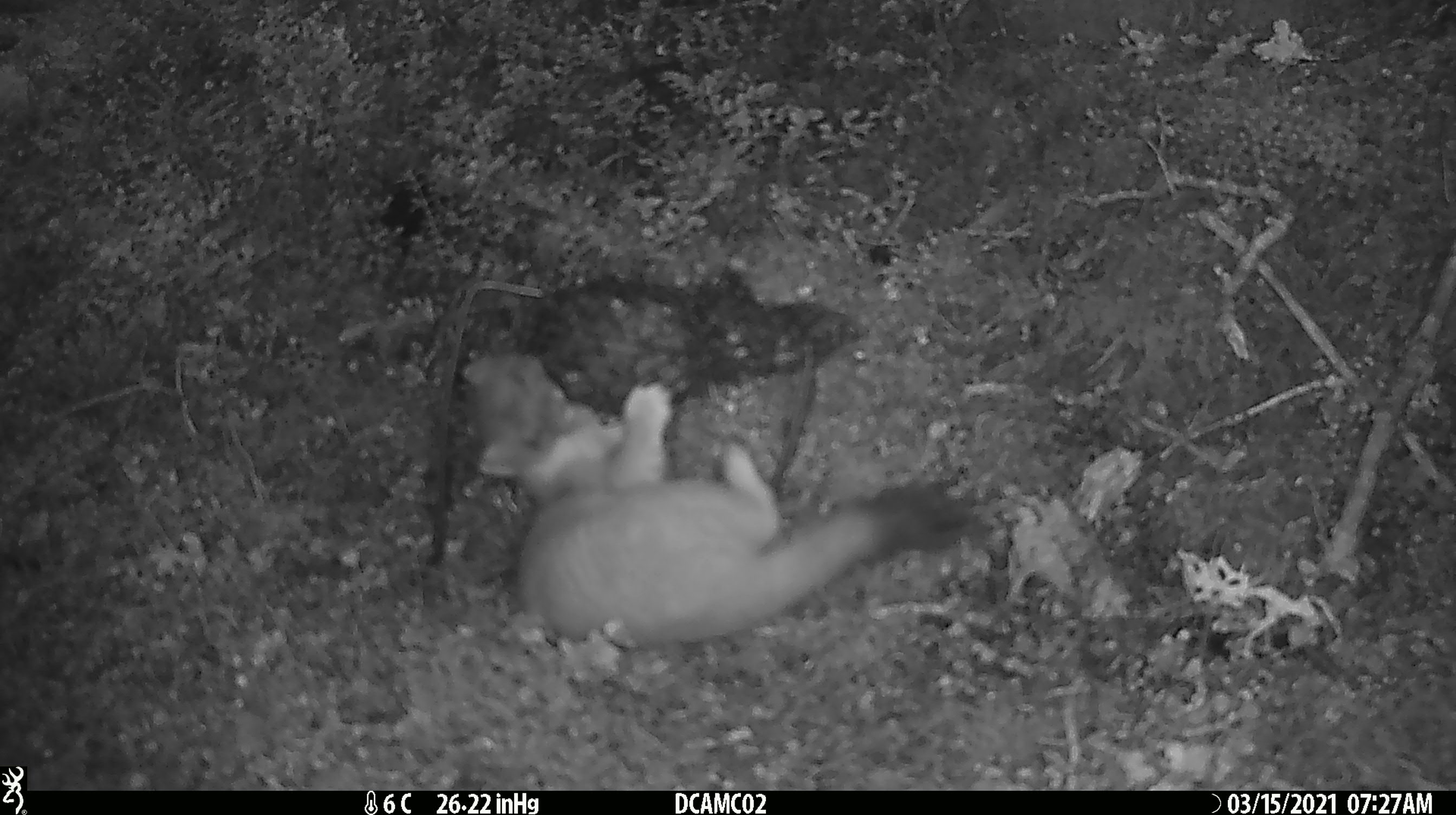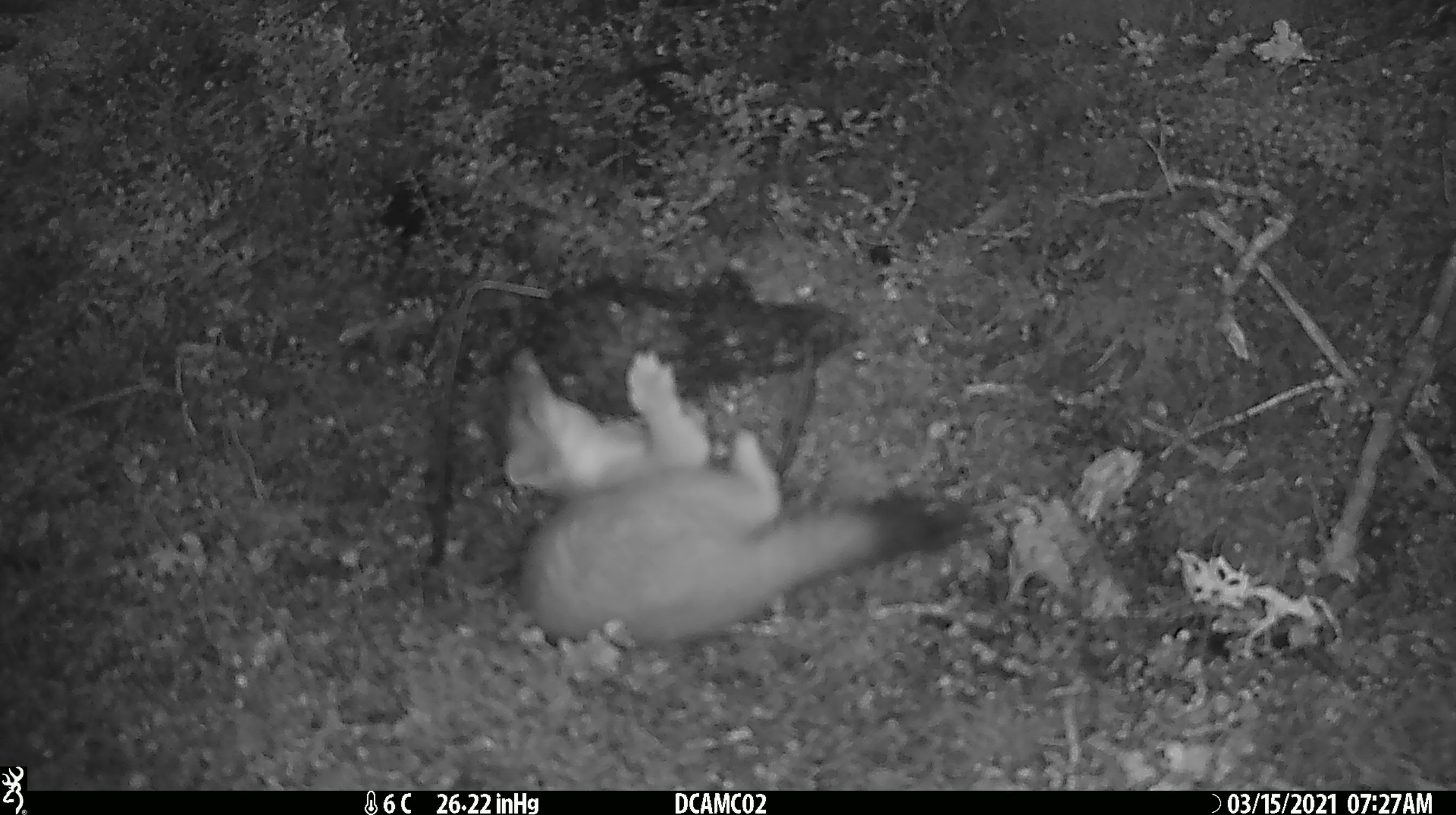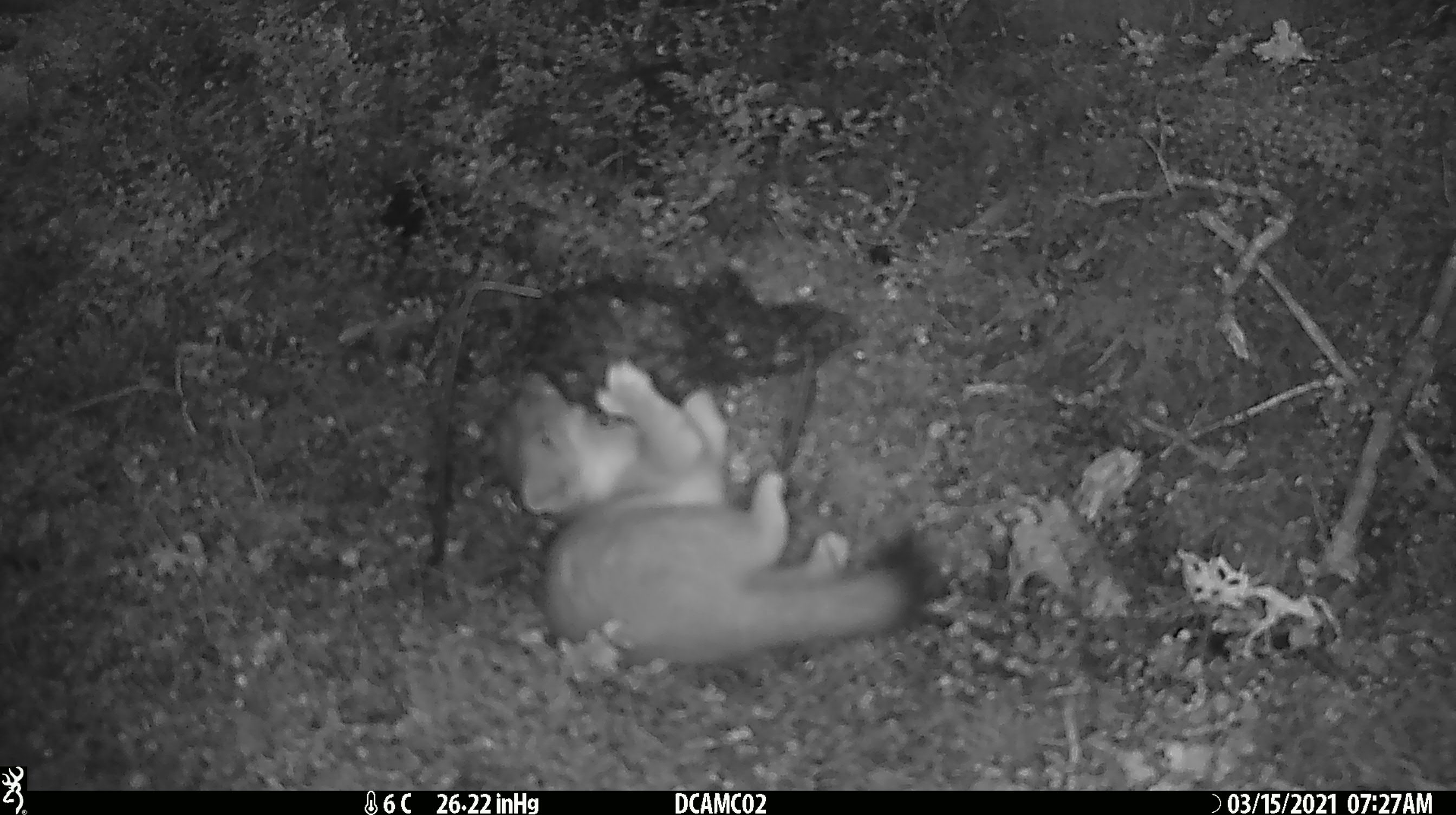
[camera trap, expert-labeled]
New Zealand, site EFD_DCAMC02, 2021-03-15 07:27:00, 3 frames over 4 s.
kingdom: Animalia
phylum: Chordata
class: Mammalia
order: Carnivora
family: Mustelidae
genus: Mustela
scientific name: Mustela erminea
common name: stoat